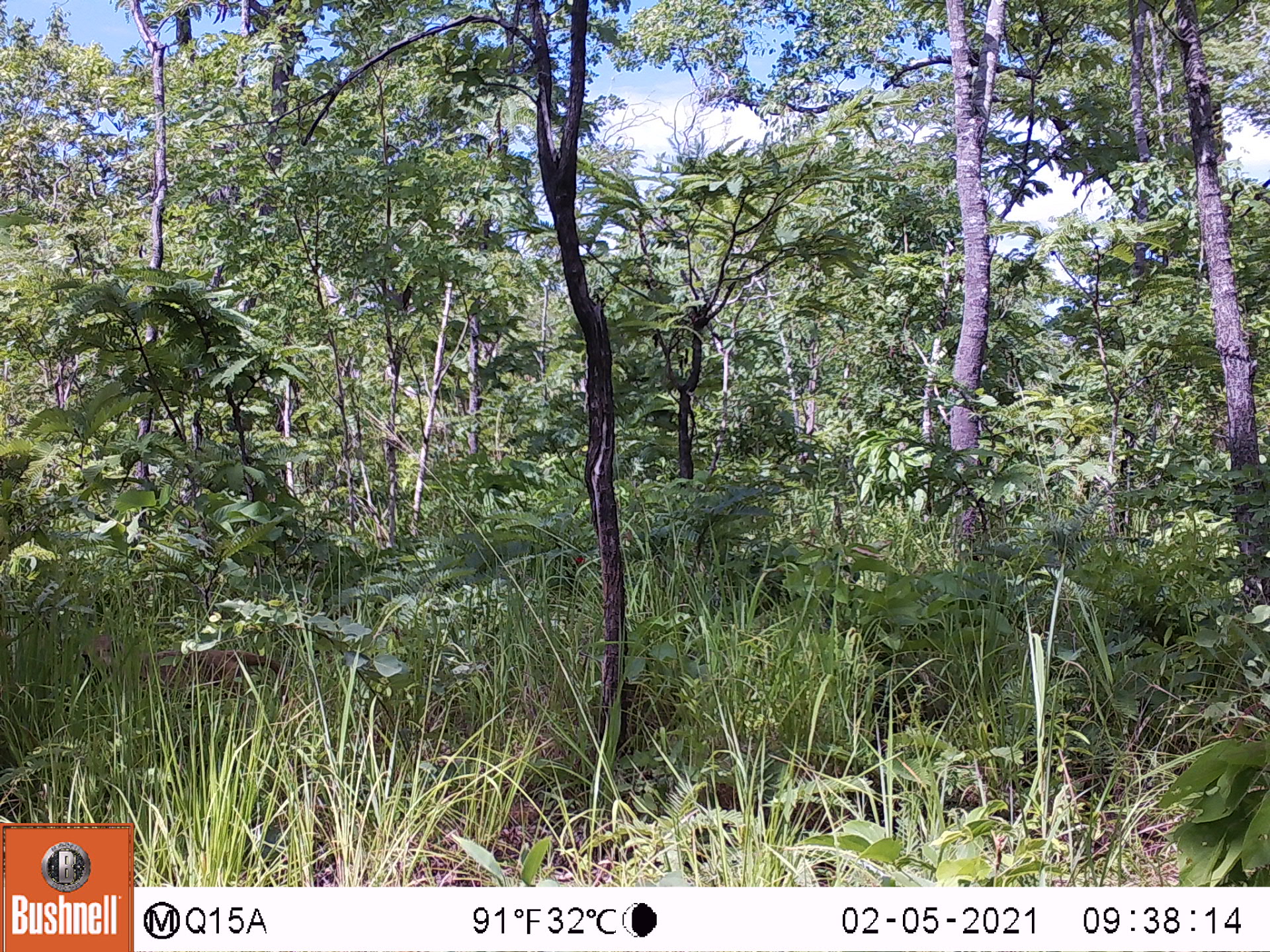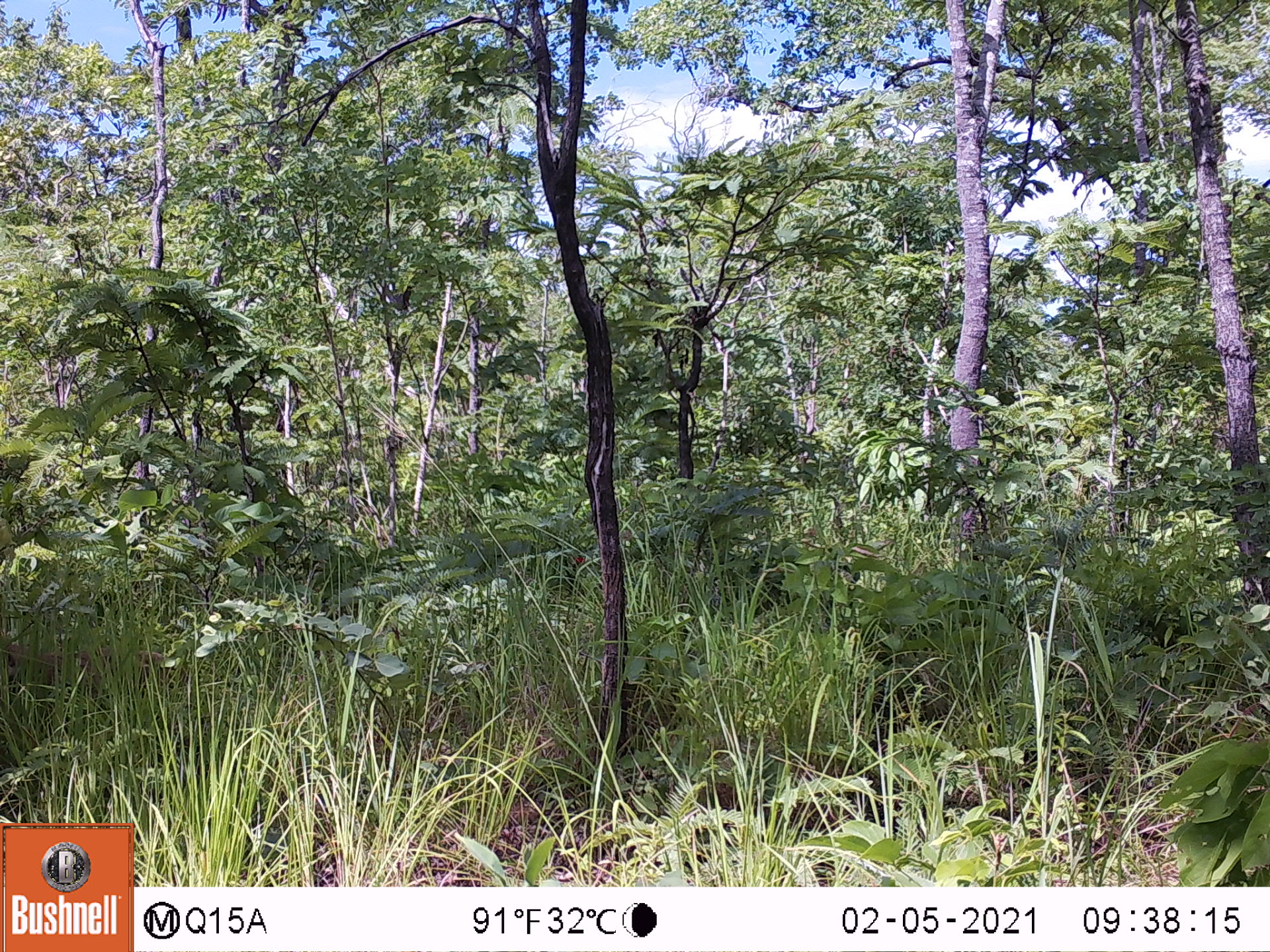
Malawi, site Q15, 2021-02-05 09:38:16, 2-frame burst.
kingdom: Animalia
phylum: Chordata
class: Mammalia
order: Primates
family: Cercopithecidae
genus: Papio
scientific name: Papio cynocephalus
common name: yellow baboon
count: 1